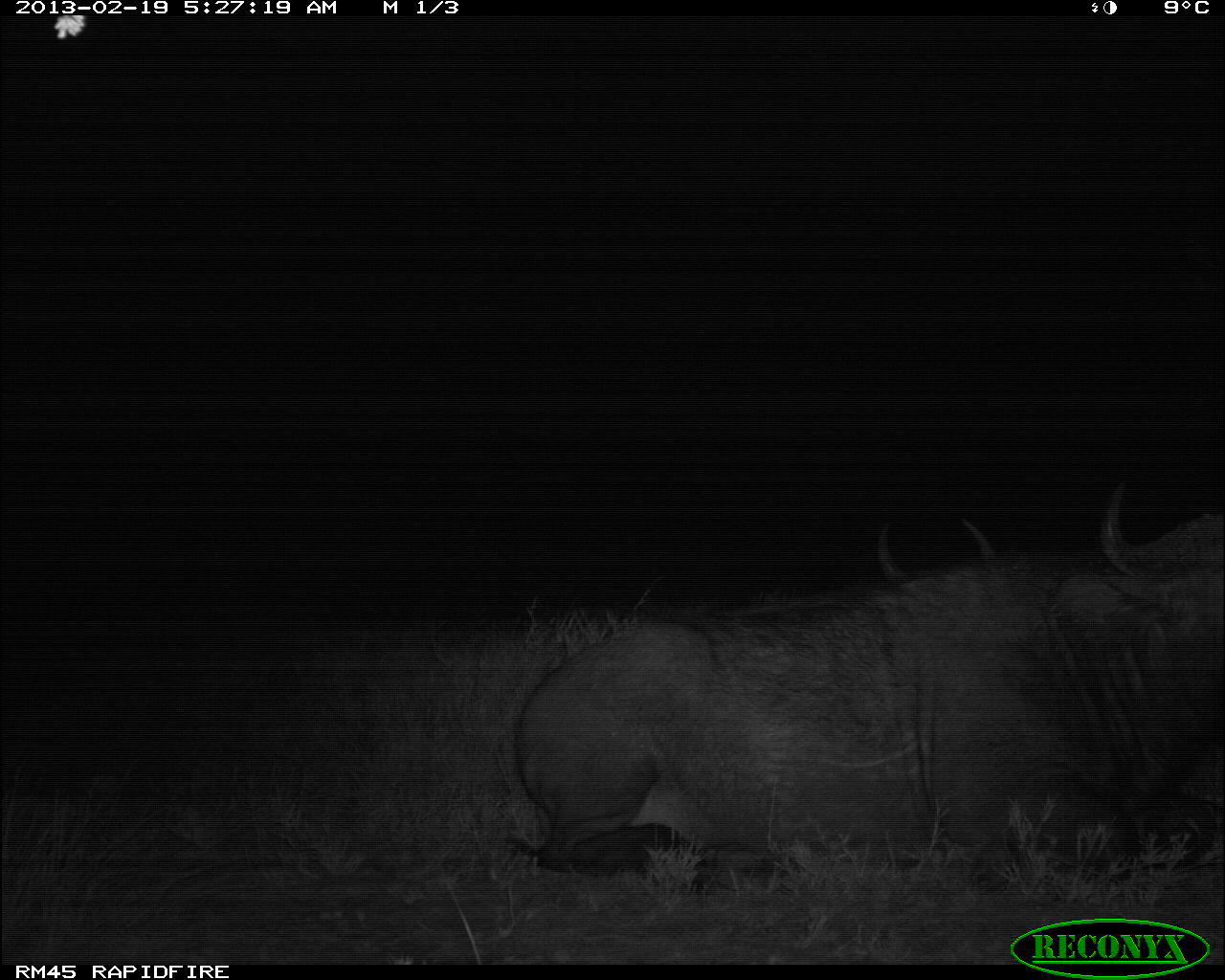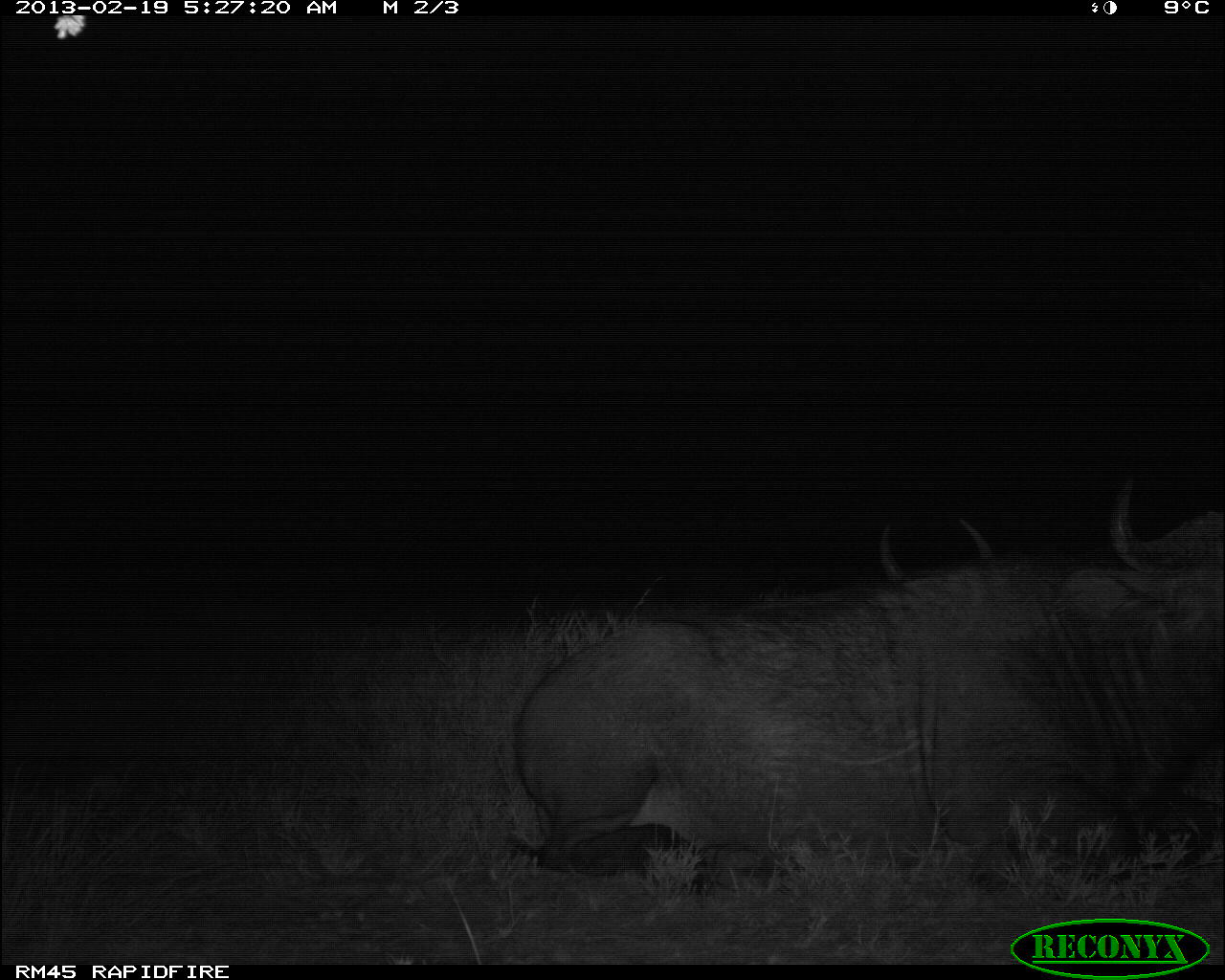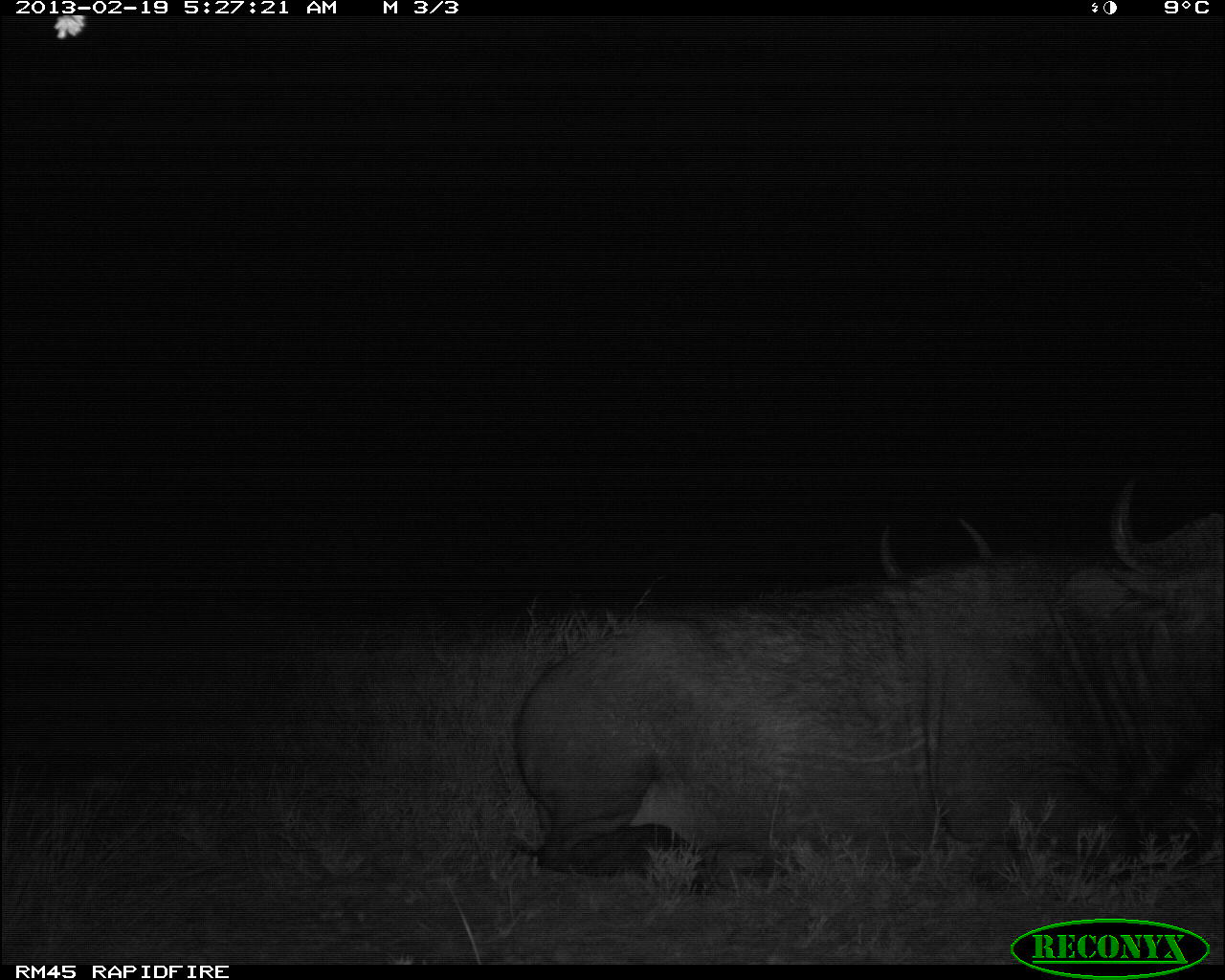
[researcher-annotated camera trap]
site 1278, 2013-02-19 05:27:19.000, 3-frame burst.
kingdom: Animalia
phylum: Chordata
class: Mammalia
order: Artiodactyla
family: Bovidae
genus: Syncerus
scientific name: Syncerus caffer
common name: african buffalo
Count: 2.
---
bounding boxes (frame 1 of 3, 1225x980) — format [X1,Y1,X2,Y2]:
syncerus caffer: [509,475,1225,897]; [874,517,1022,587]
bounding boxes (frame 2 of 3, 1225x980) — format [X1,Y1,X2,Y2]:
syncerus caffer: [513,472,1225,885]; [862,514,1011,586]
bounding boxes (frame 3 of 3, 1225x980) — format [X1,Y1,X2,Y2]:
syncerus caffer: [509,472,1225,889]; [868,510,1004,578]